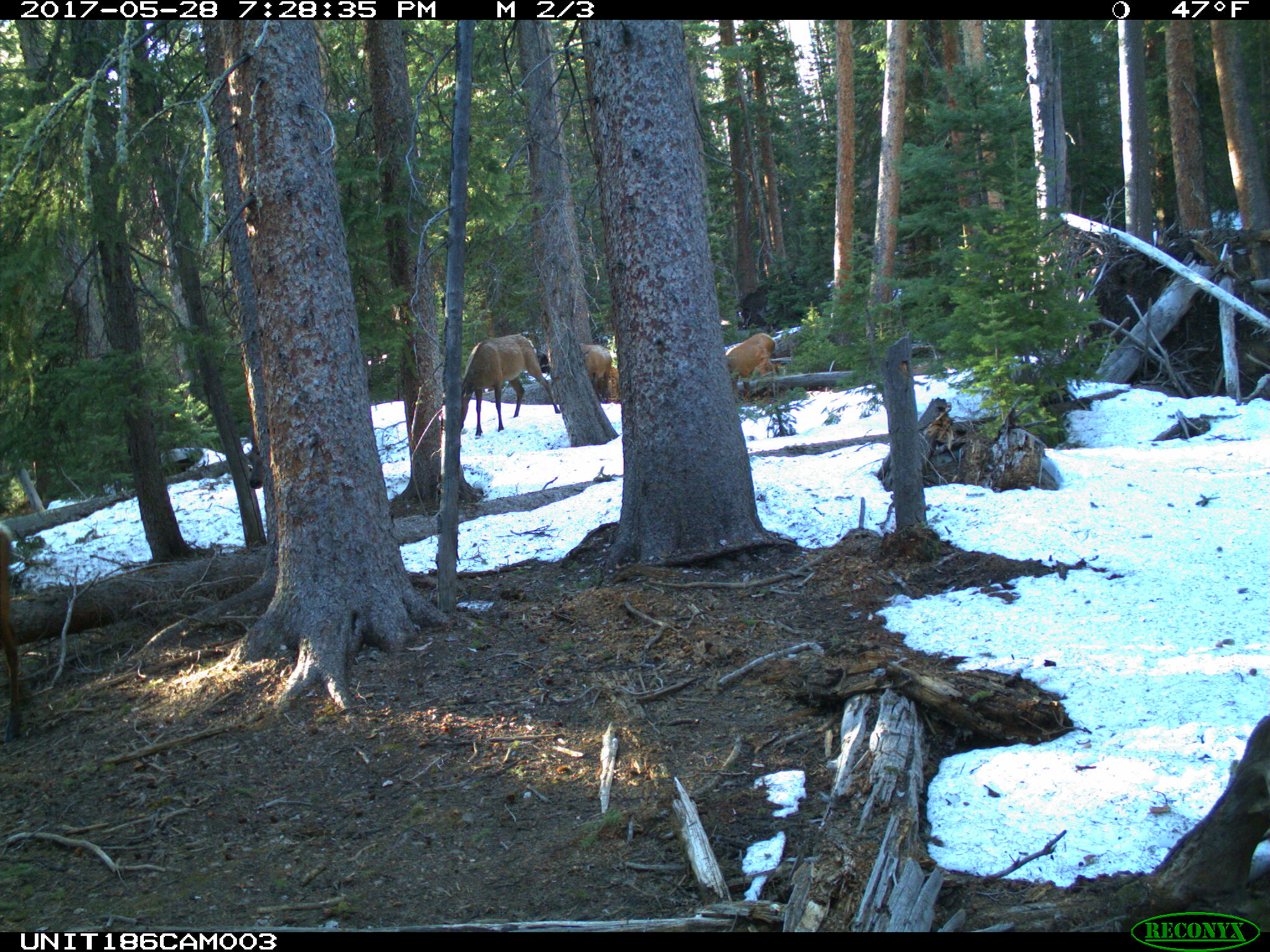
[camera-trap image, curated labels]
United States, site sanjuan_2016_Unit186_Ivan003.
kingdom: Animalia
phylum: Chordata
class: Mammalia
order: Artiodactyla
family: Cervidae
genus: Cervus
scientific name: Cervus elaphus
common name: red deer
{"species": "Cervus elaphus (red deer)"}